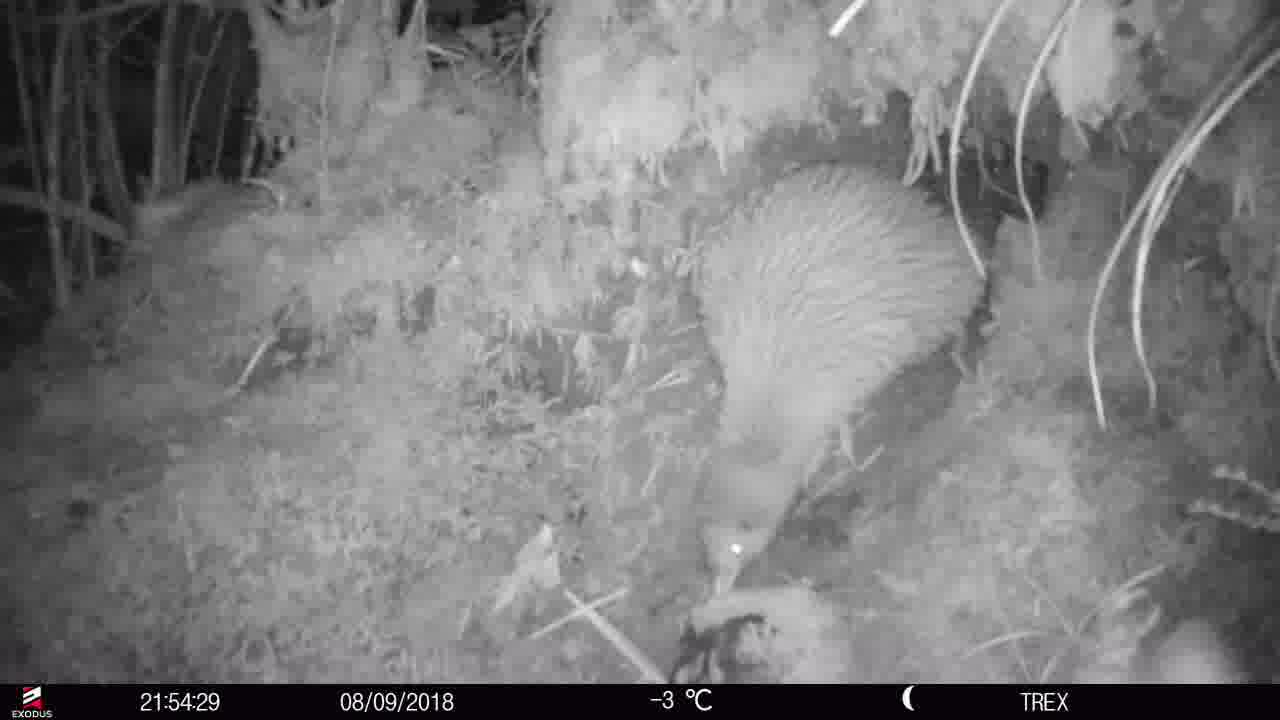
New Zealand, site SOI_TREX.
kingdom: Animalia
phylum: Chordata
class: Aves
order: Apterygiformes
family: Apterygidae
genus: Apteryx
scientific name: Apteryx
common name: kiwi